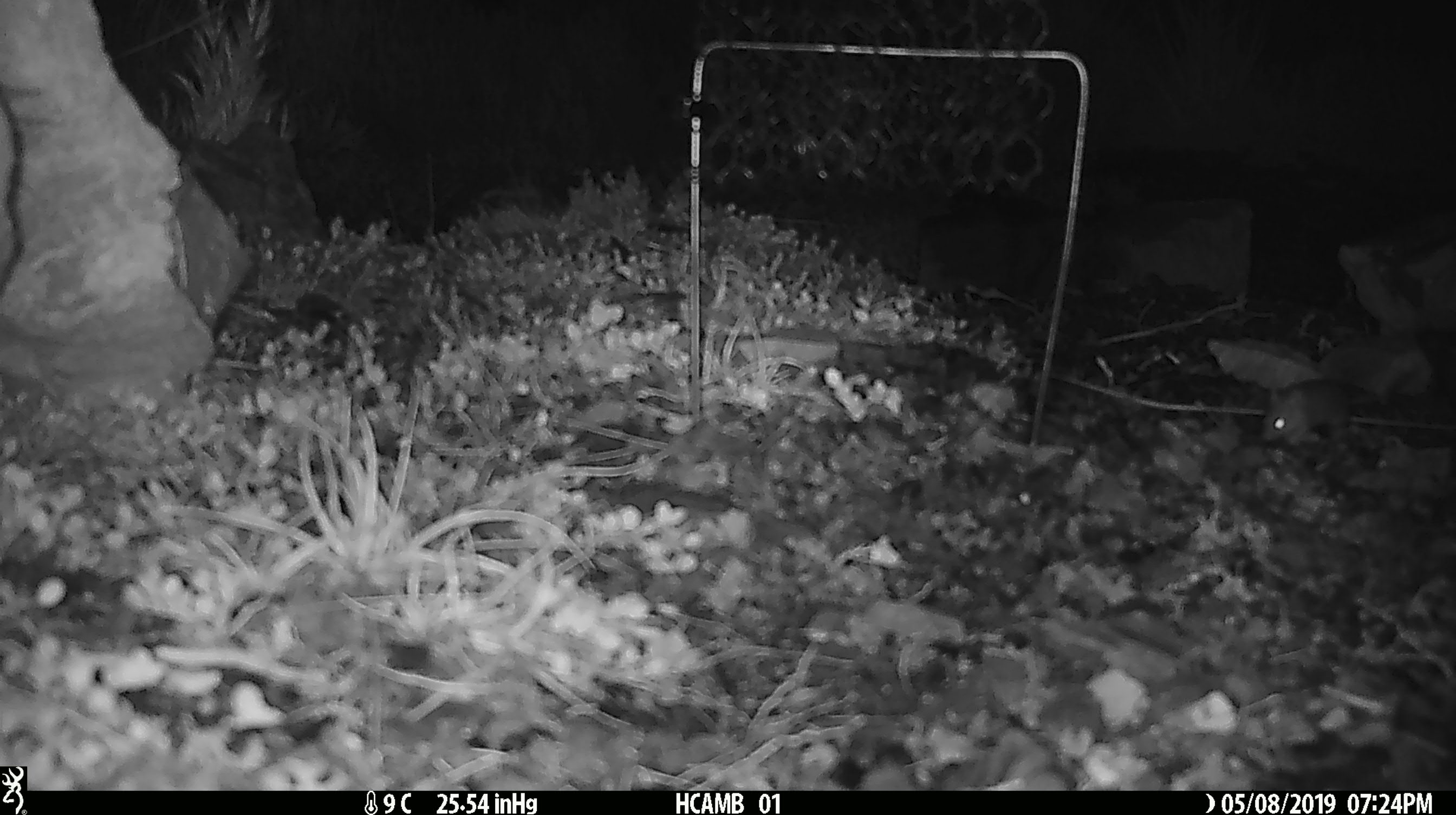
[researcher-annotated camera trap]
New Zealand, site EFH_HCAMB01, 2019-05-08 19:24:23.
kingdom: Animalia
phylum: Chordata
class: Mammalia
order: Rodentia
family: Muridae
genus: Mus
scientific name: Mus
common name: mouse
Mouse (Mus).